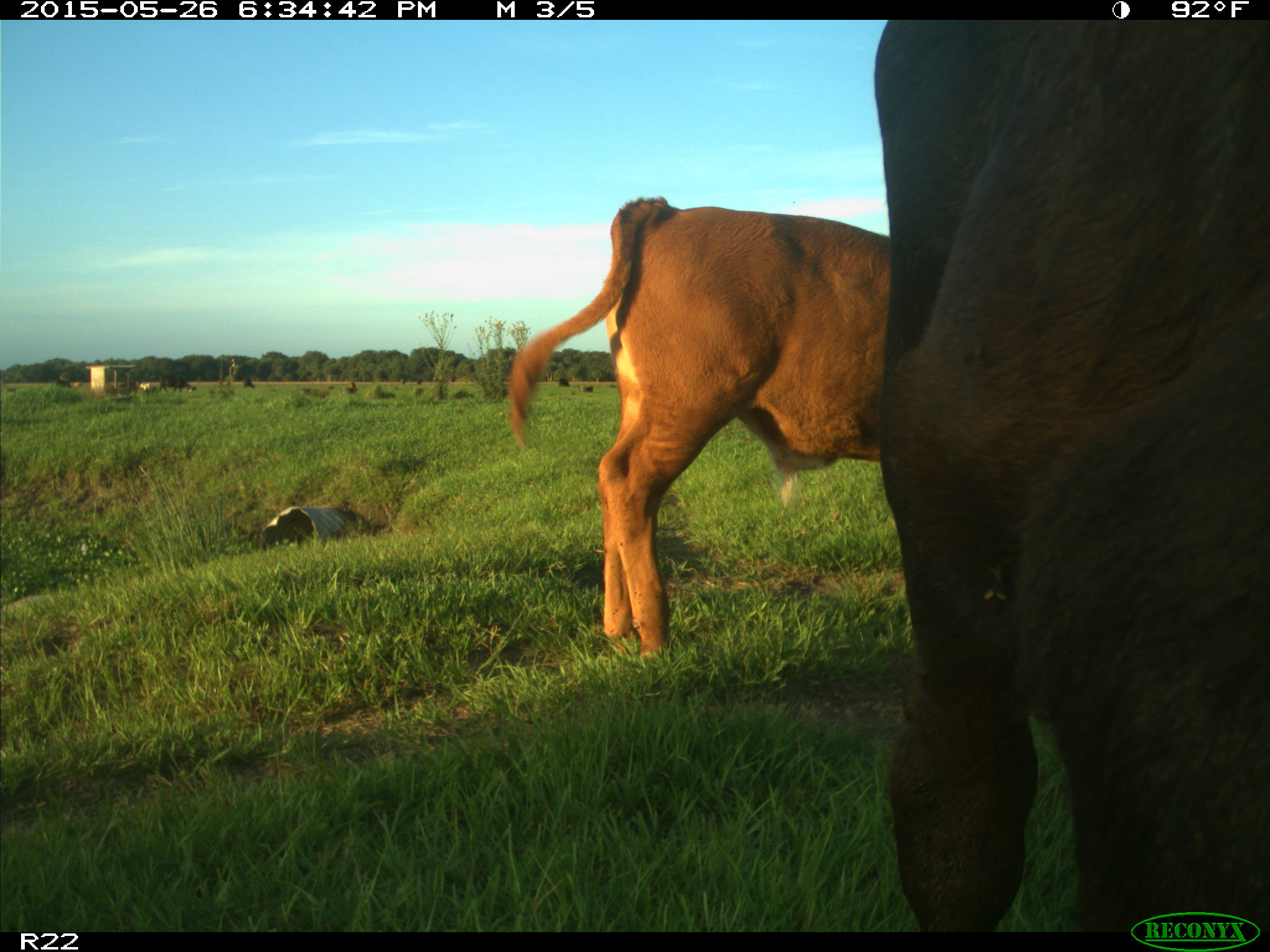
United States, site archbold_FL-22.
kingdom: Animalia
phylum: Chordata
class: Mammalia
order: Artiodactyla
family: Bovidae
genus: Bos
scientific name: Bos taurus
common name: domestic cow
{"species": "Bos taurus (domestic cow)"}